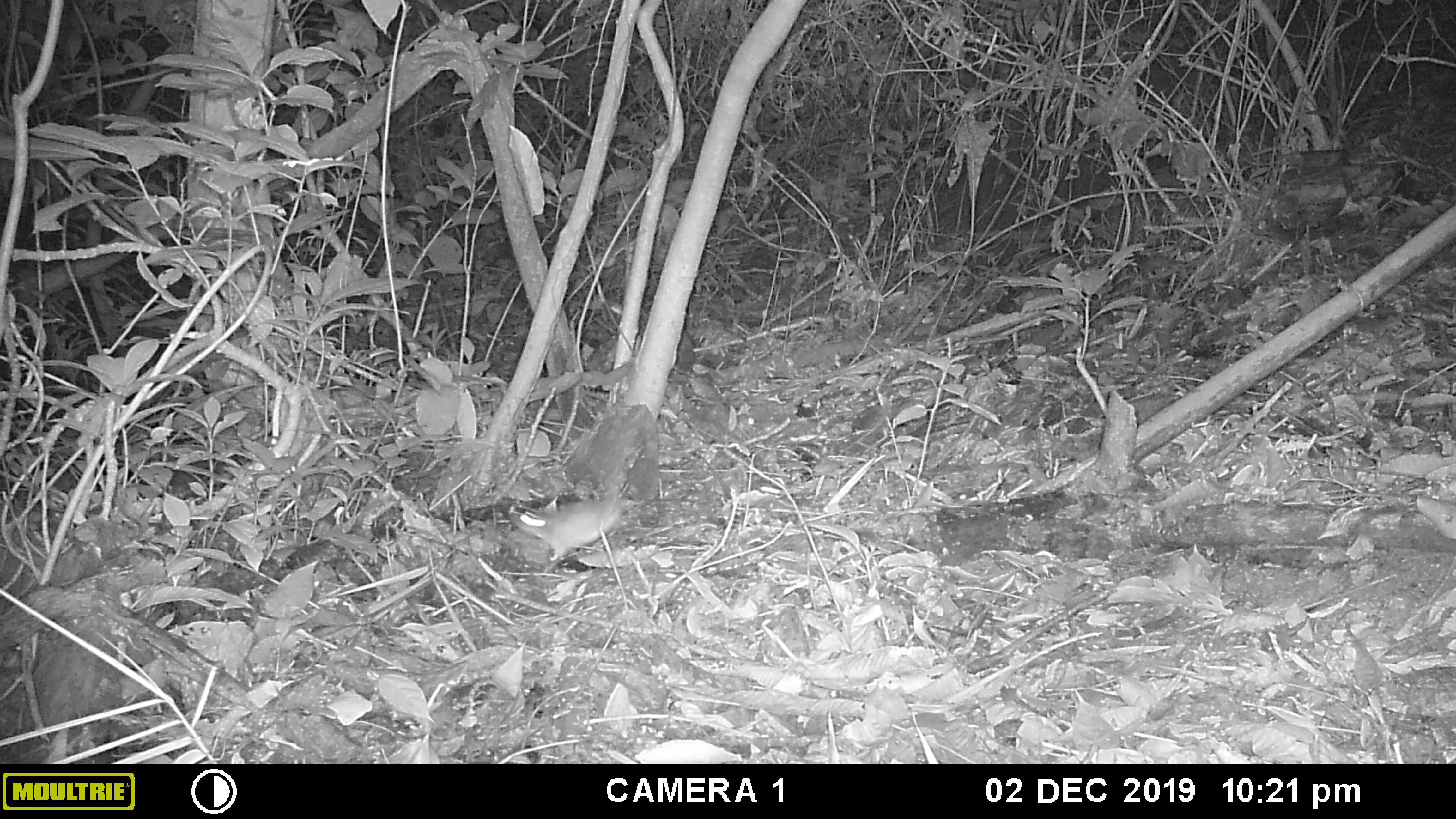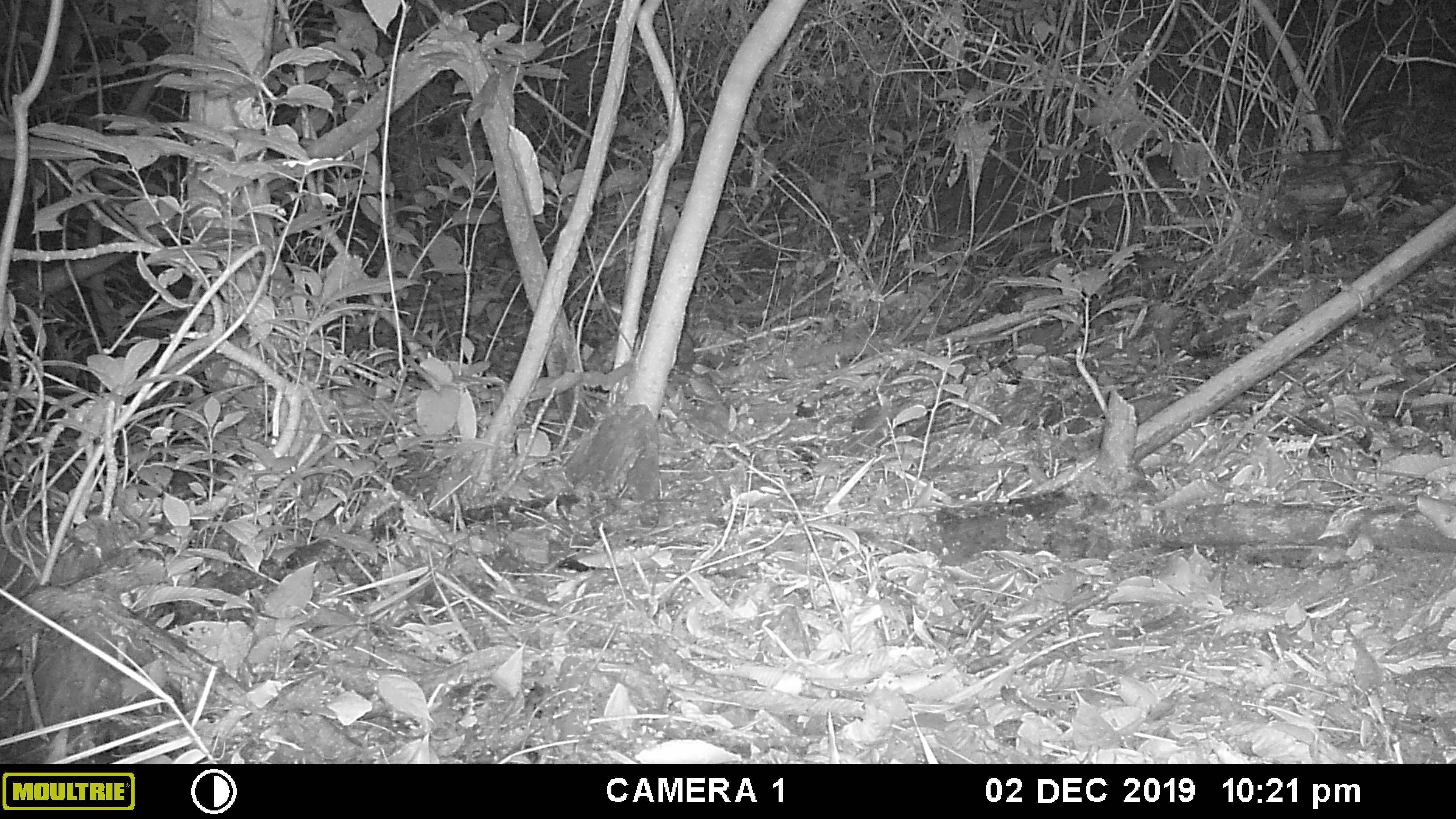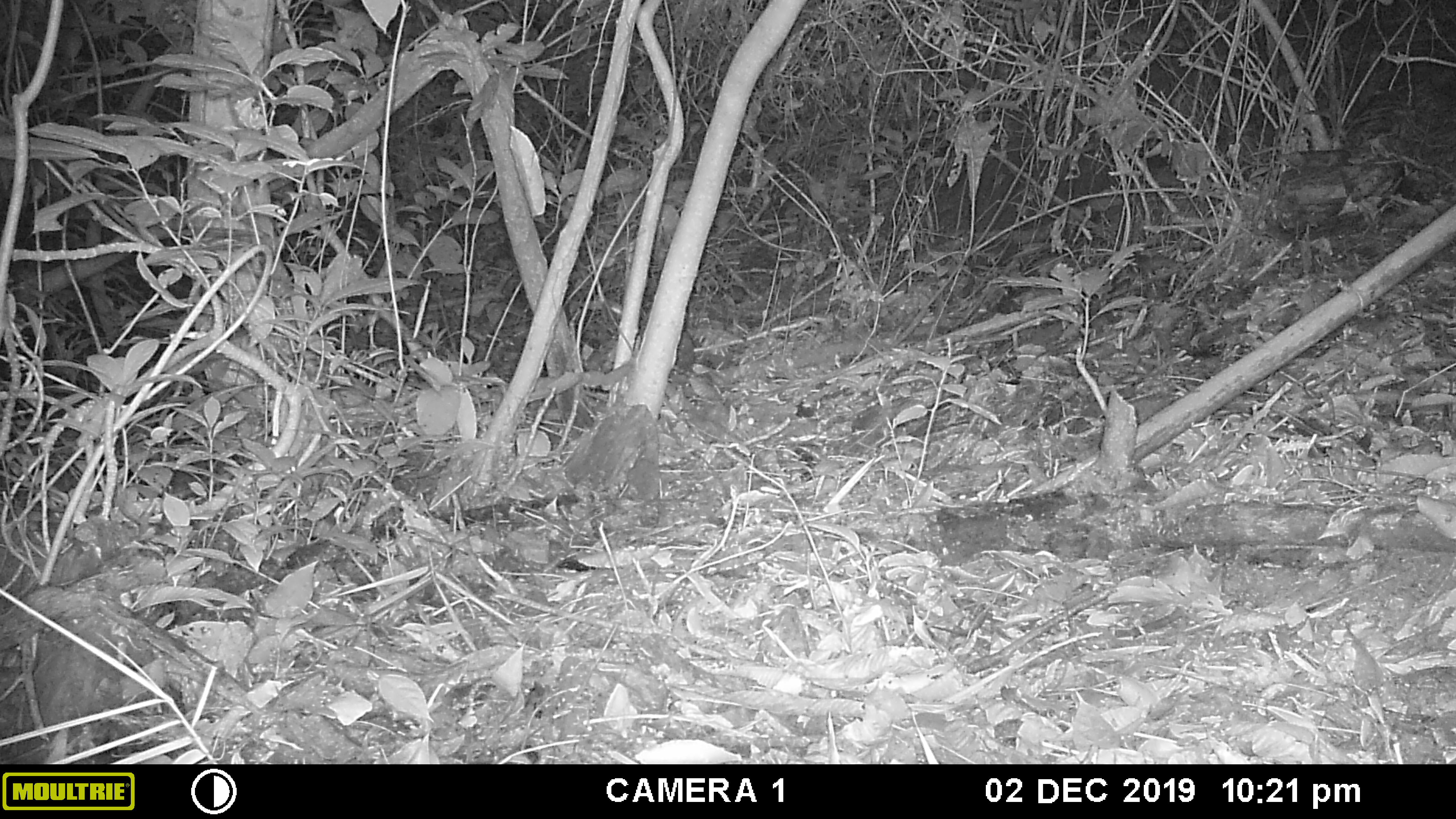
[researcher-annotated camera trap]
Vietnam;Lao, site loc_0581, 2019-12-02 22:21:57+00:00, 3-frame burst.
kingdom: Animalia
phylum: Chordata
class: Mammalia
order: Rodentia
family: Muridae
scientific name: Muridae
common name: old-world mice and rats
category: unidentified murid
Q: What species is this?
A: Unidentified murid (old-world mice and rats) (Muridae).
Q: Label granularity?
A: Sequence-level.